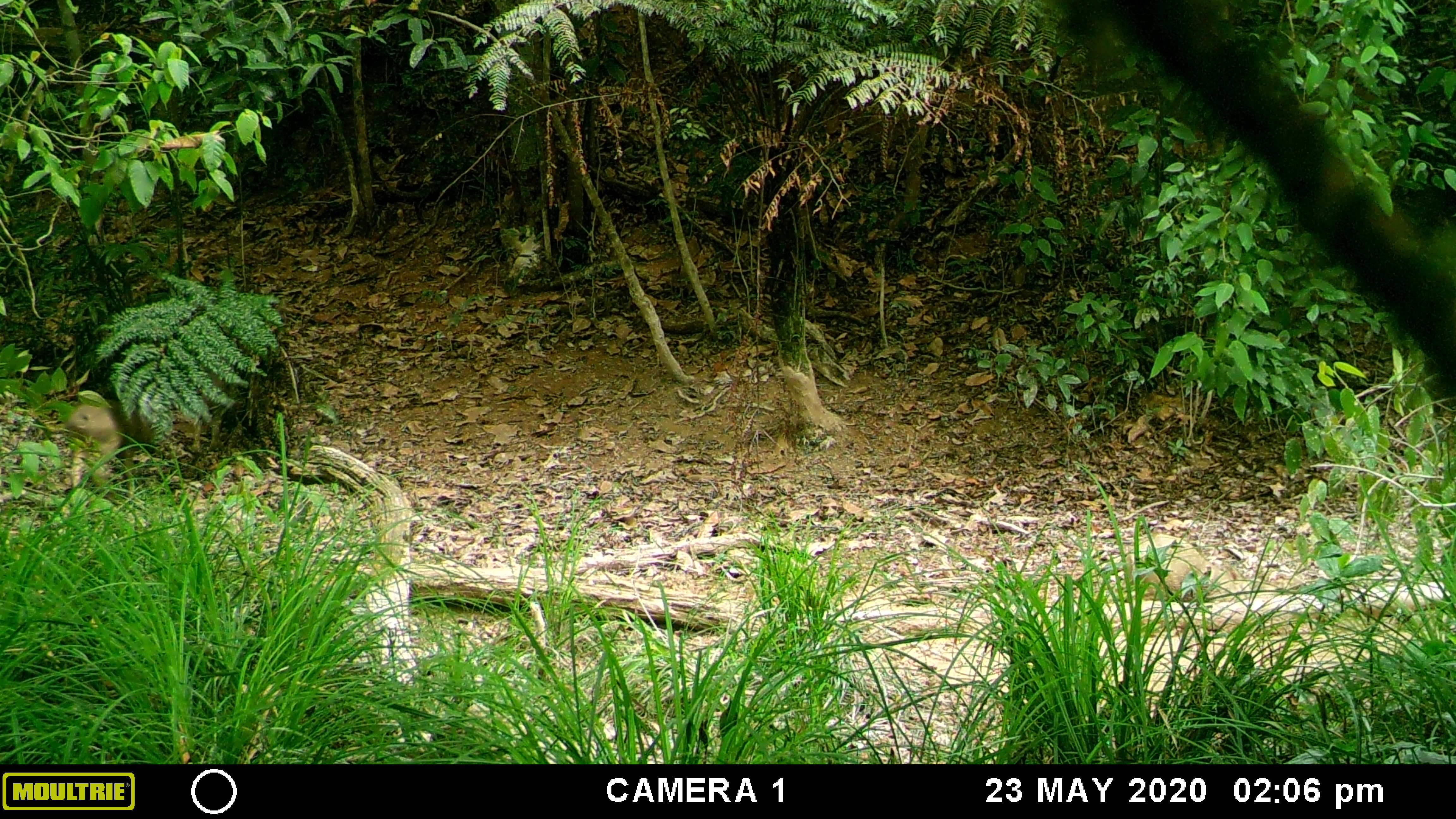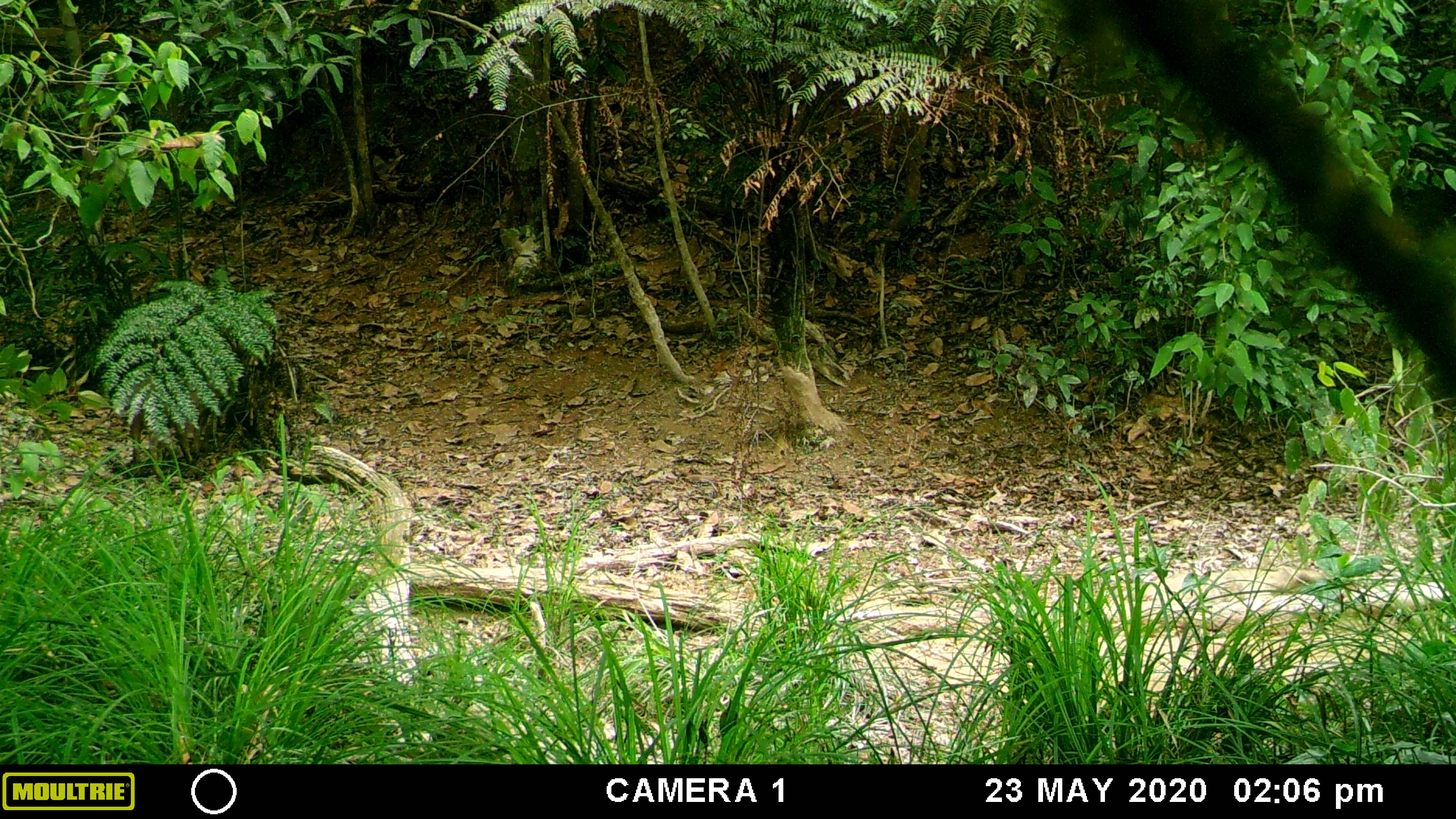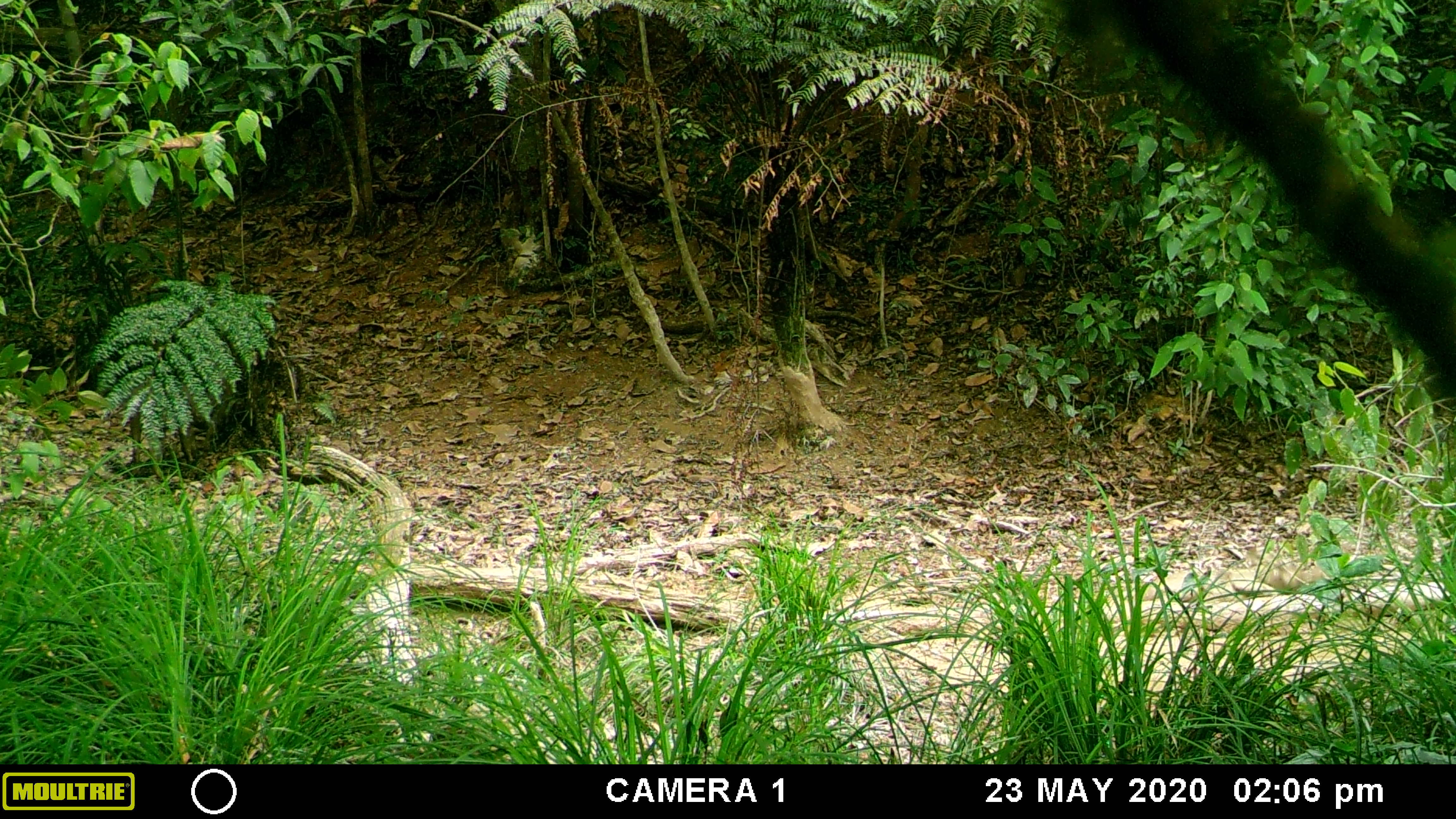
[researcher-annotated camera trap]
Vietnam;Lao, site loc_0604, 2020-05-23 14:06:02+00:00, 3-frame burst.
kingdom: Animalia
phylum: Chordata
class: Mammalia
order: Artiodactyla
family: Suidae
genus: Sus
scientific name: Sus scrofa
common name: eurasian wild pig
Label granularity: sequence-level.